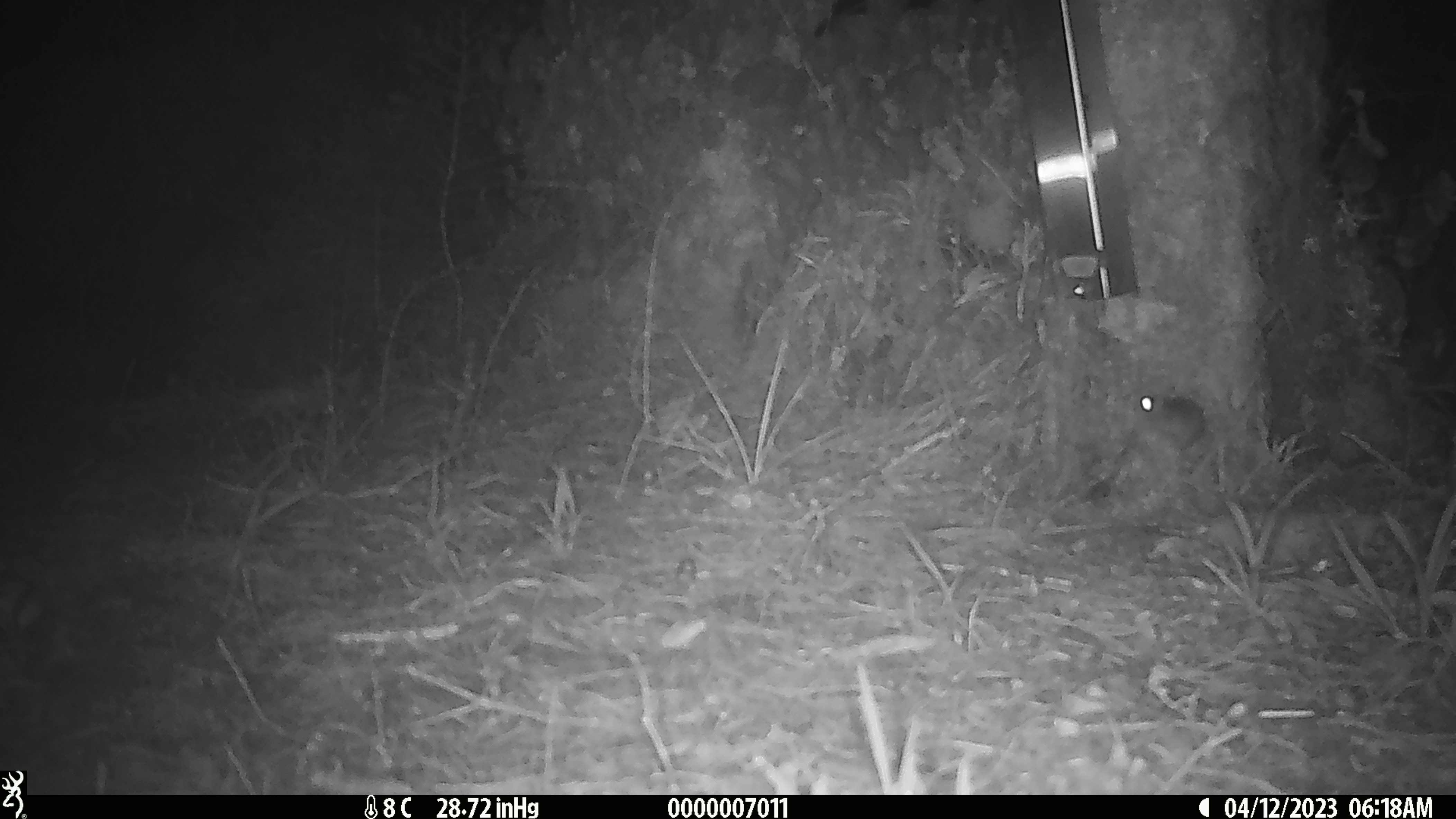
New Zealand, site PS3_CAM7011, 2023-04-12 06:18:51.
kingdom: Animalia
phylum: Chordata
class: Mammalia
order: Rodentia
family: Muridae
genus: Mus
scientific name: Mus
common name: mouse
Mouse (Mus).